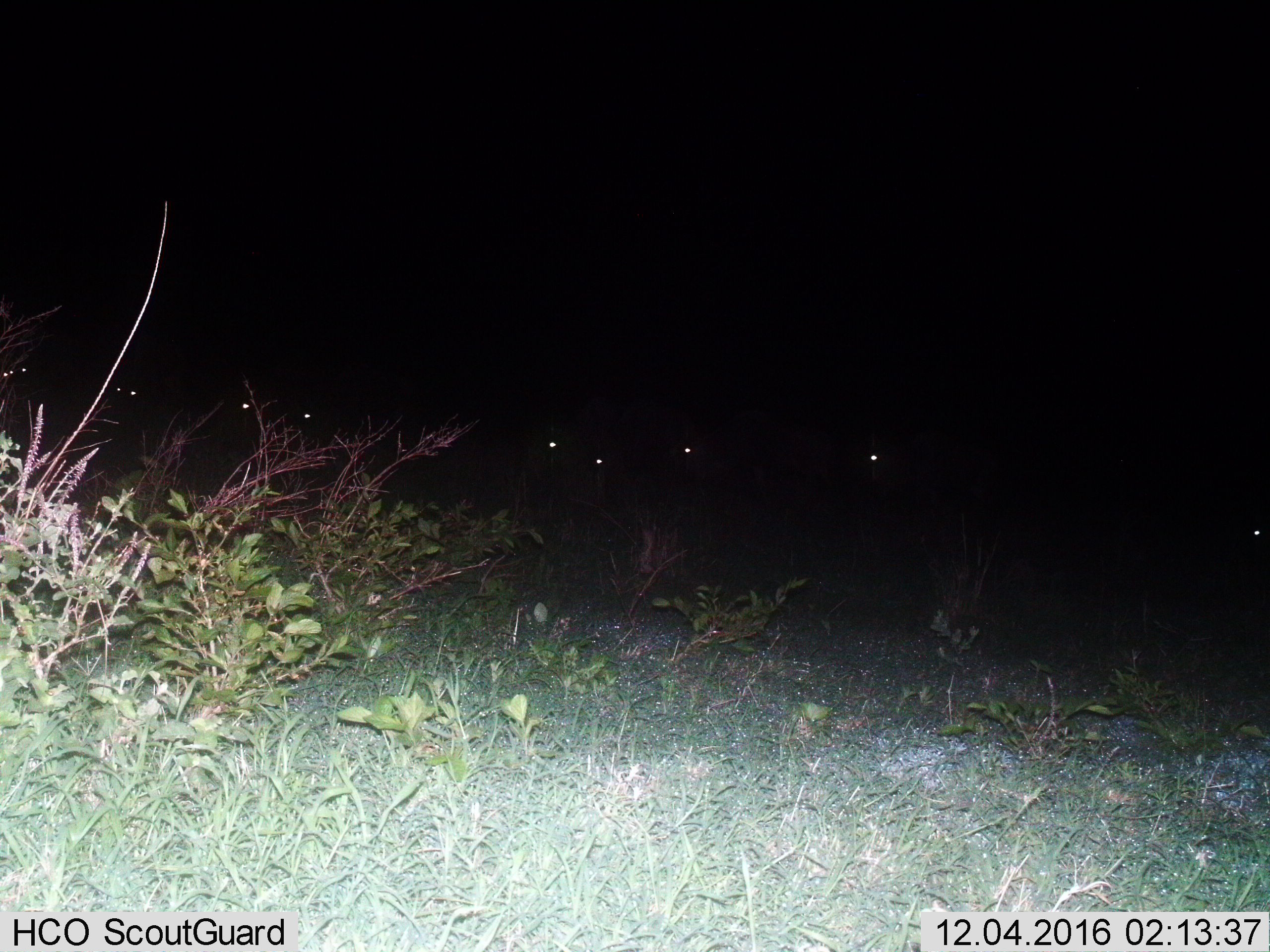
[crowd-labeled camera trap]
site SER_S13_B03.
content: unidentified animal